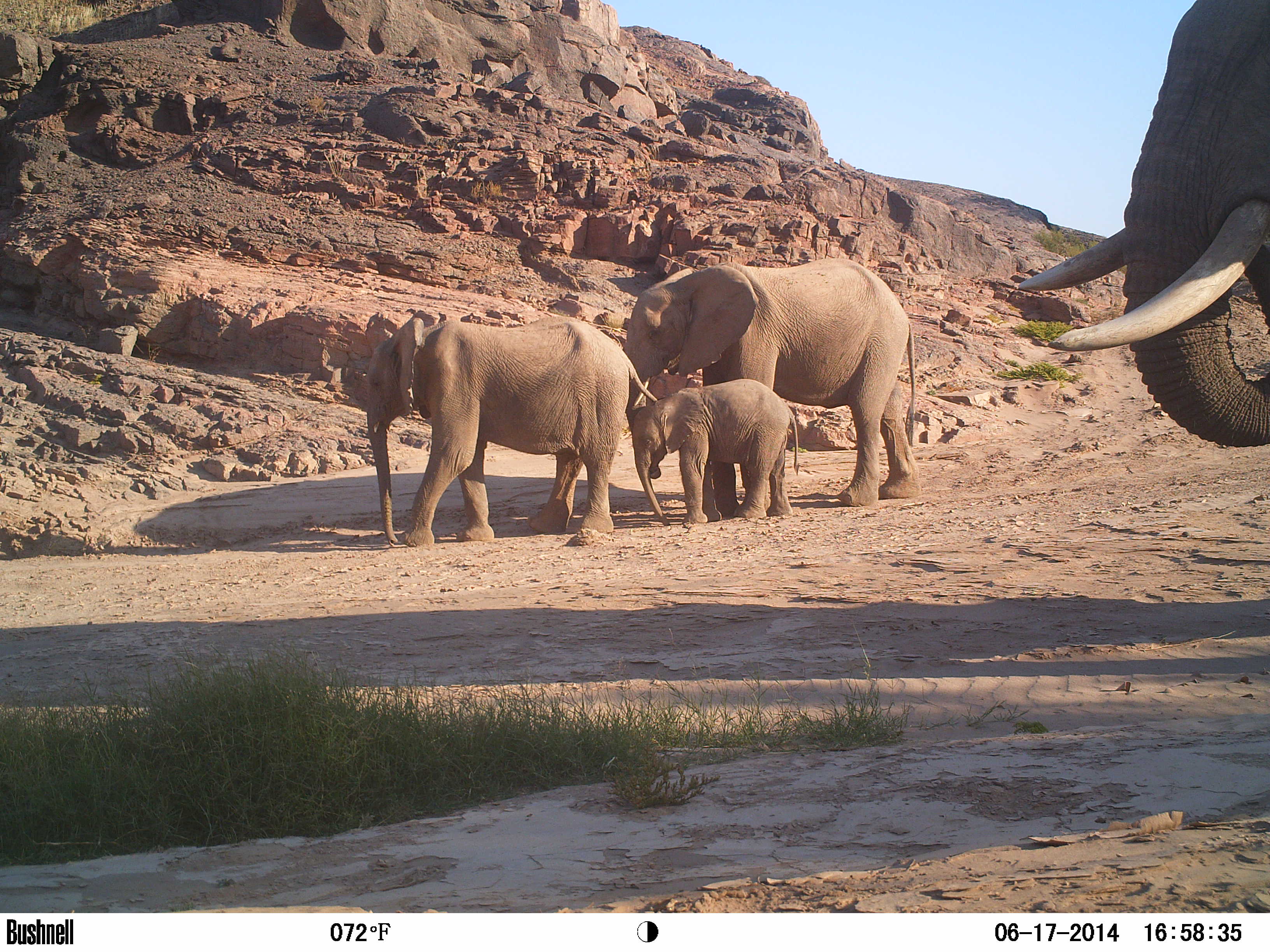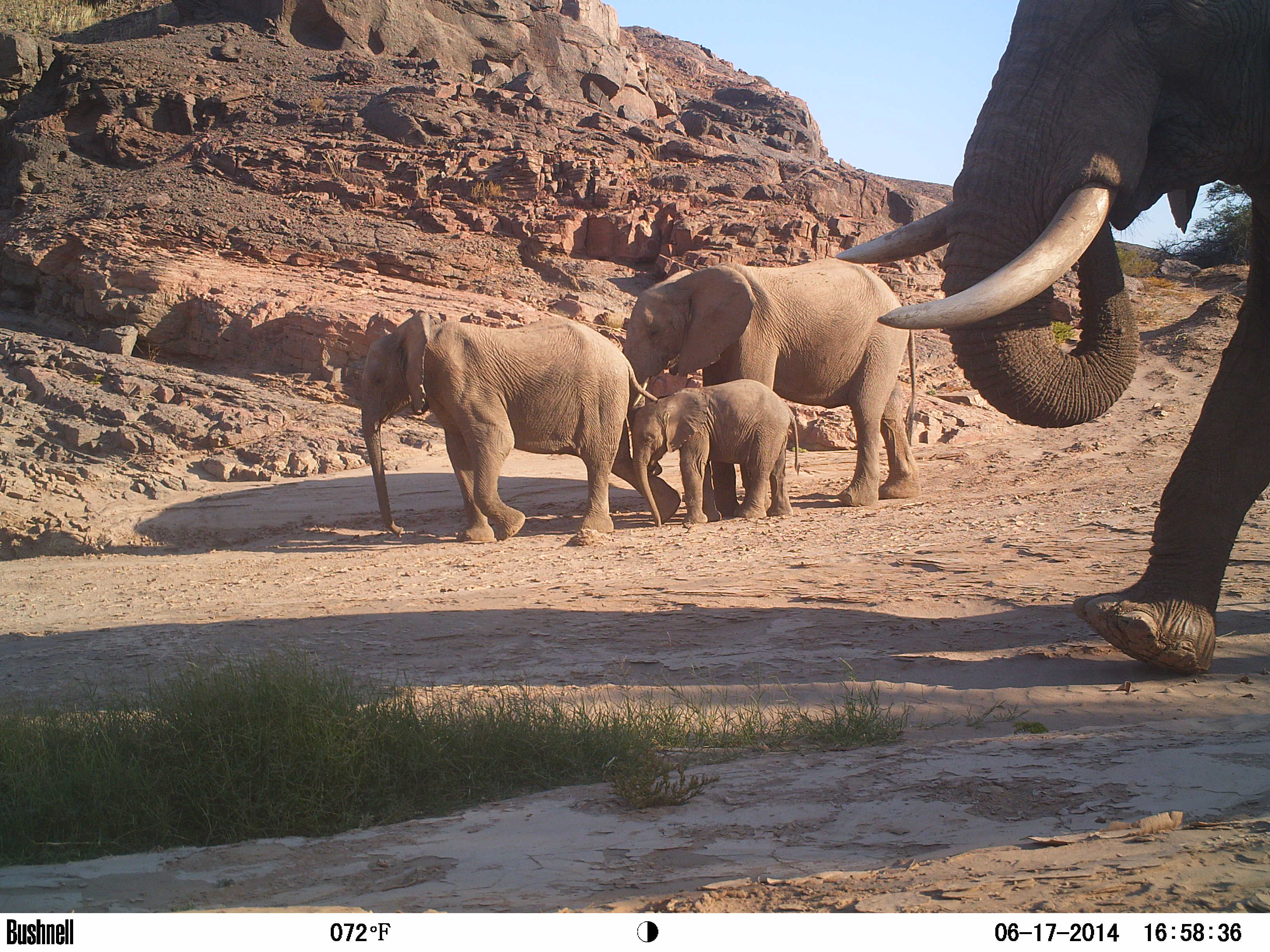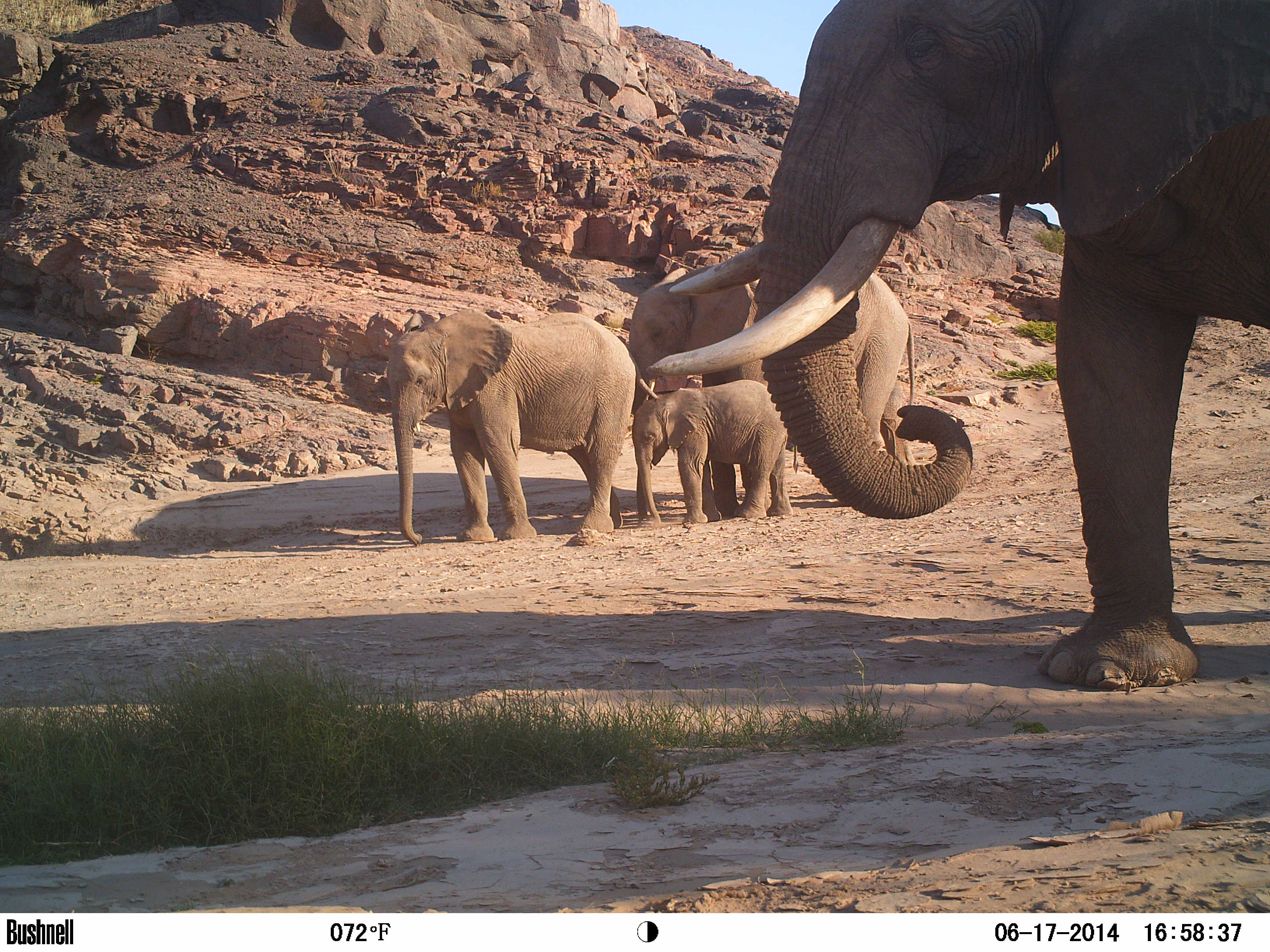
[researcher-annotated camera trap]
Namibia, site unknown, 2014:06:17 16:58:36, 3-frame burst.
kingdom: Animalia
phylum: Chordata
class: Mammalia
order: Proboscidea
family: Elephantidae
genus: Loxodonta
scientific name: Loxodonta africana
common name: african elephant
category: loxodanta africana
Loxodanta africana (african elephant) (Loxodonta africana).